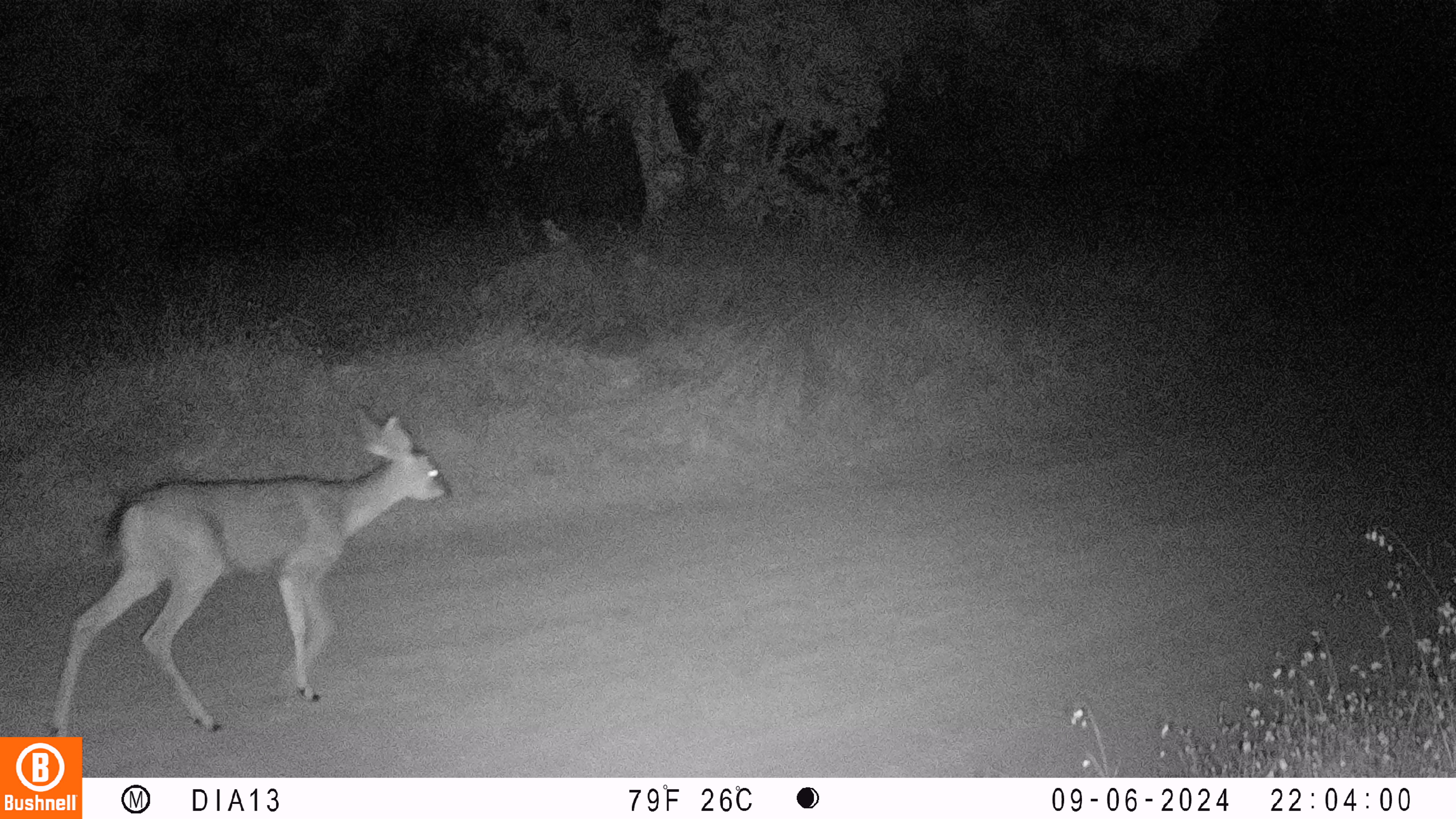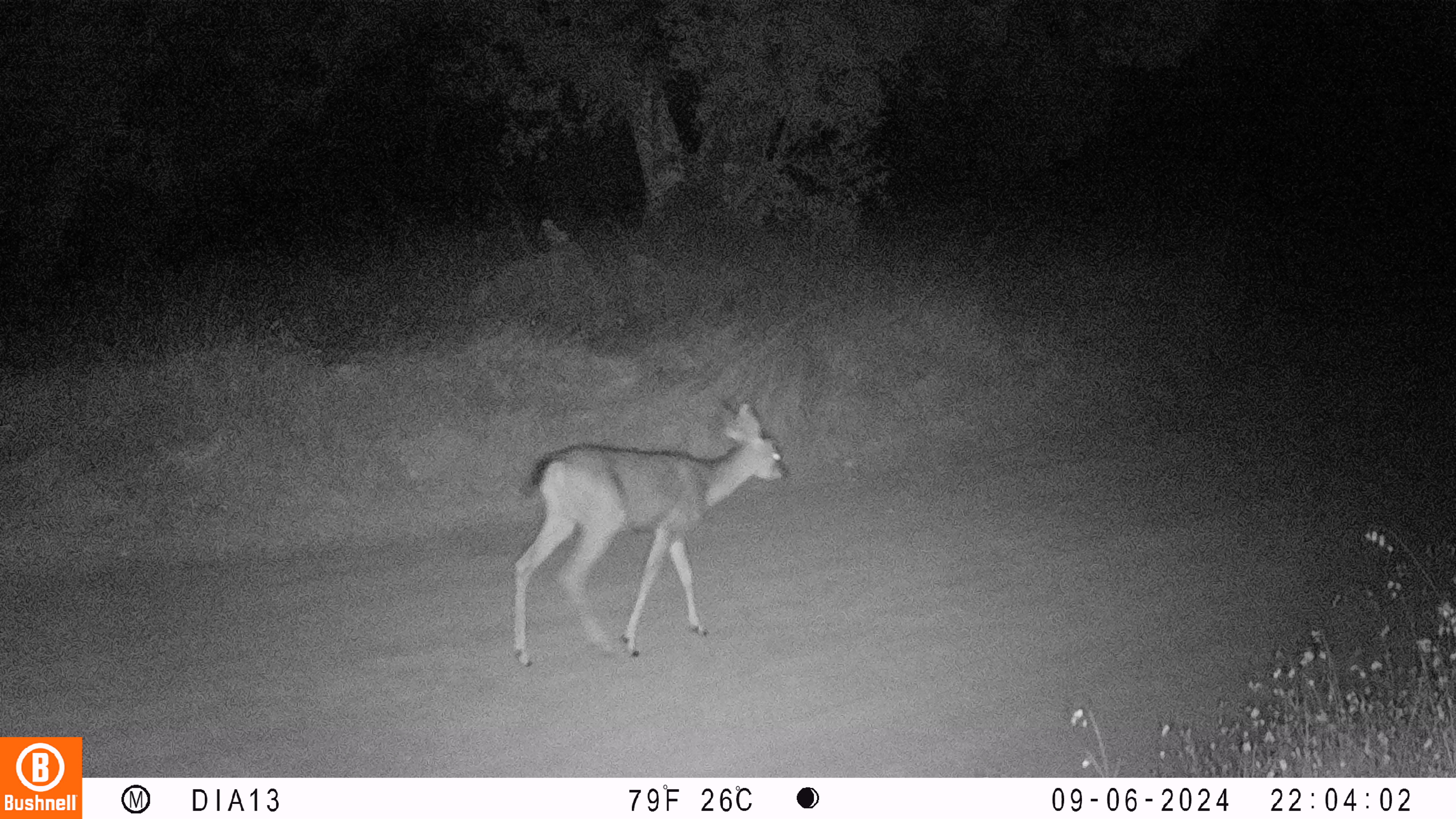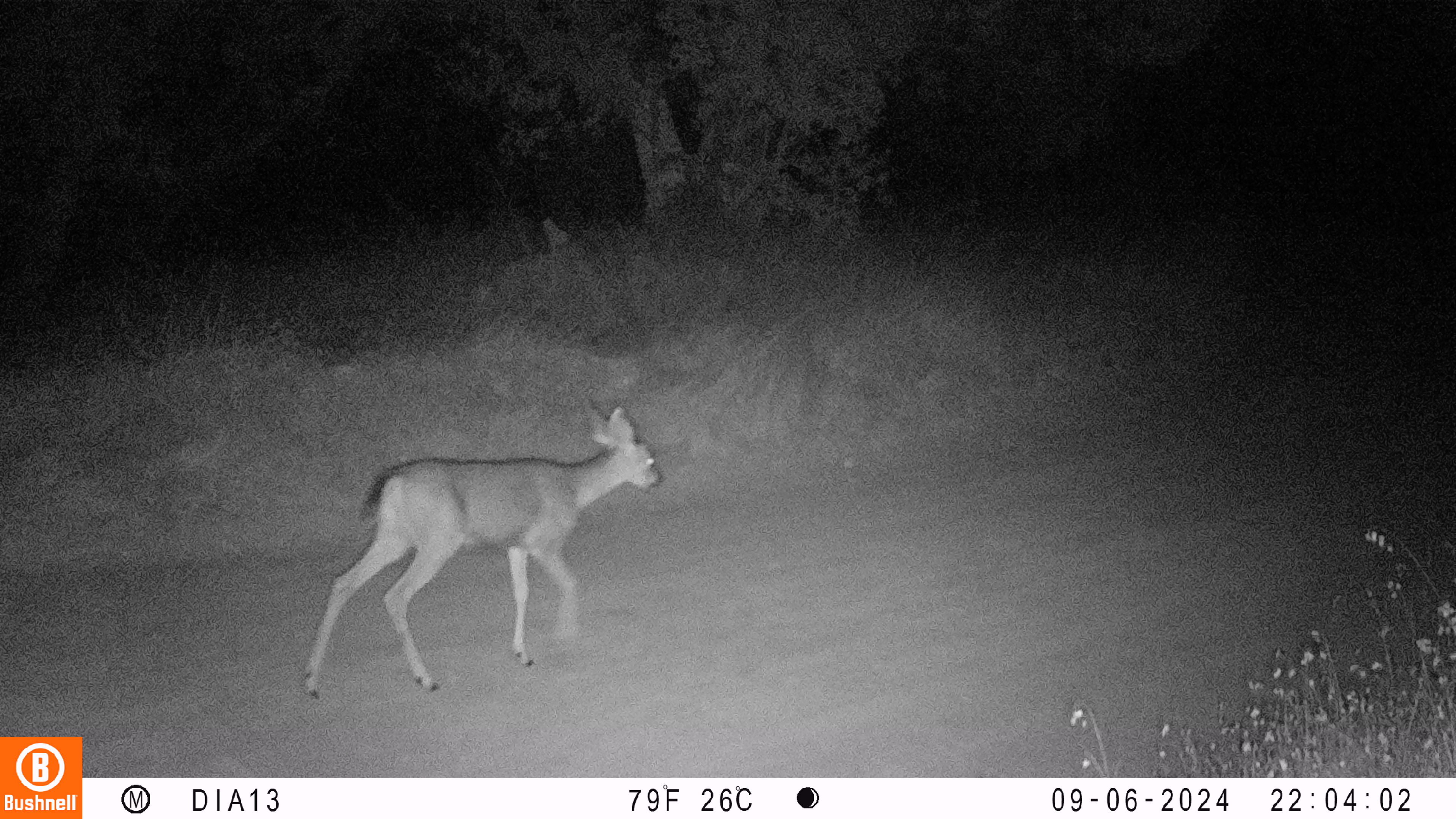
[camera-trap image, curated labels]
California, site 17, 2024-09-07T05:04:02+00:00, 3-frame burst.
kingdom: Animalia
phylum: Chordata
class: Mammalia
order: Artiodactyla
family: Cervidae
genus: Odocoileus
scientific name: Odocoileus hemionus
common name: mule deer